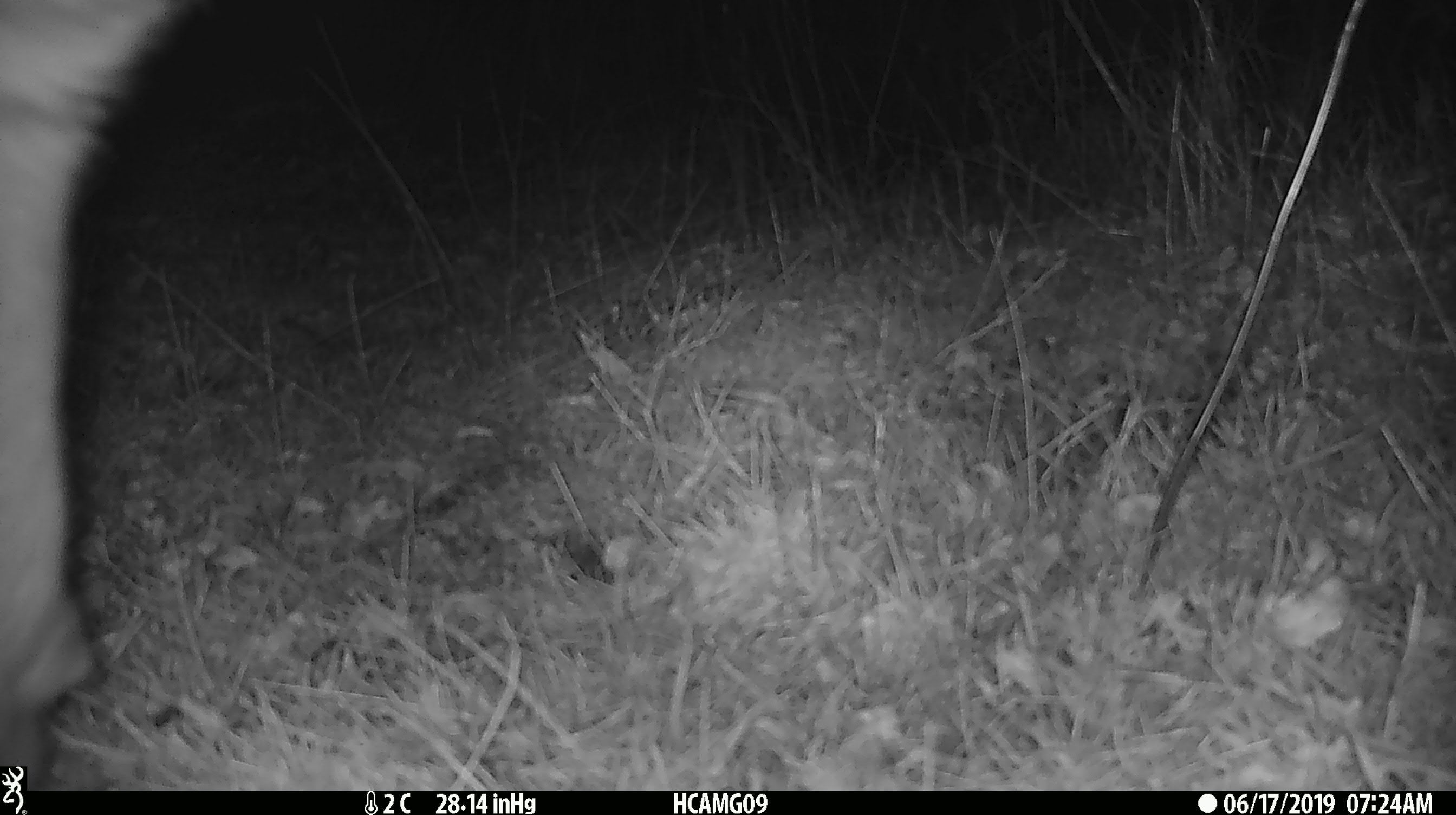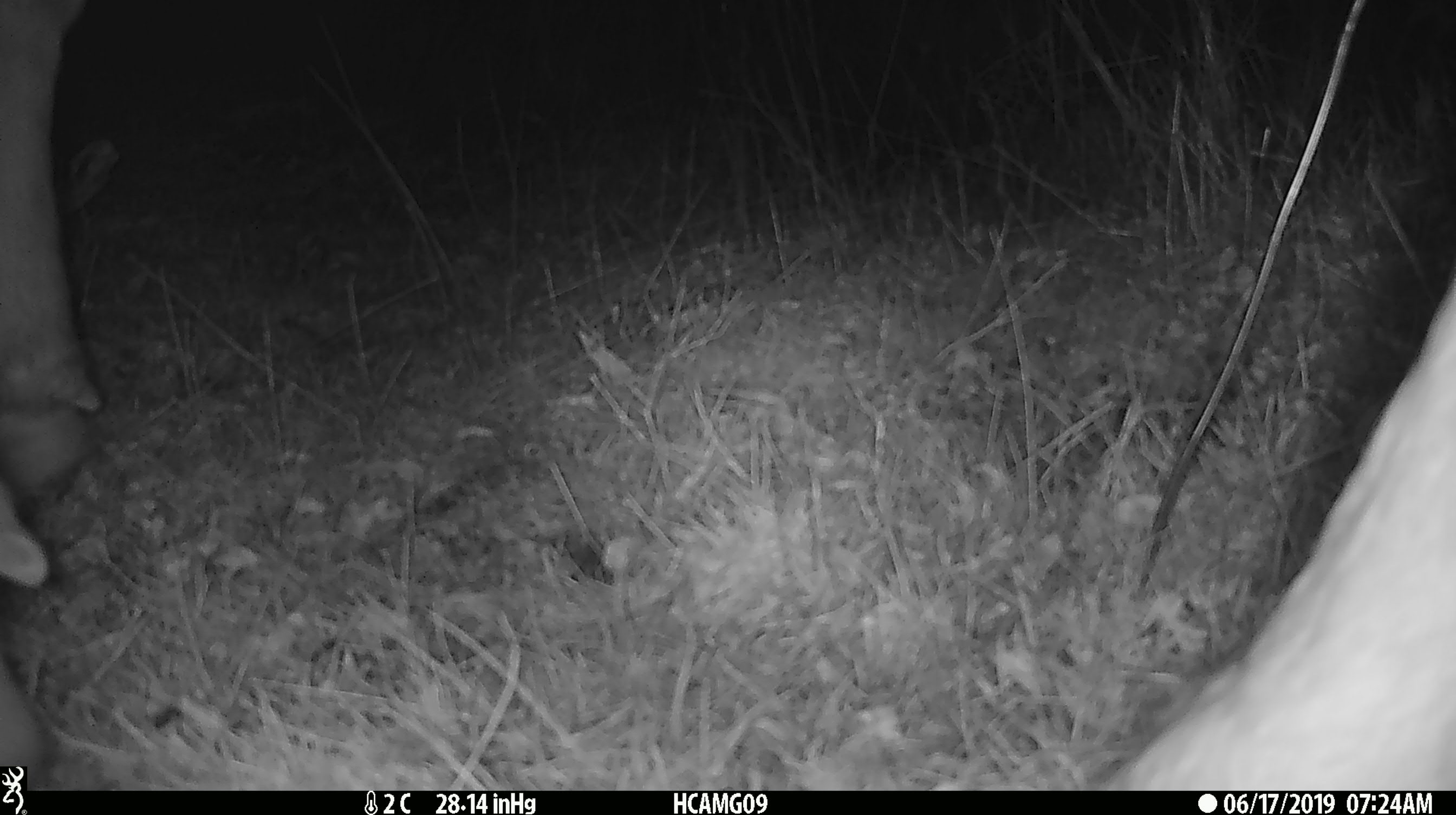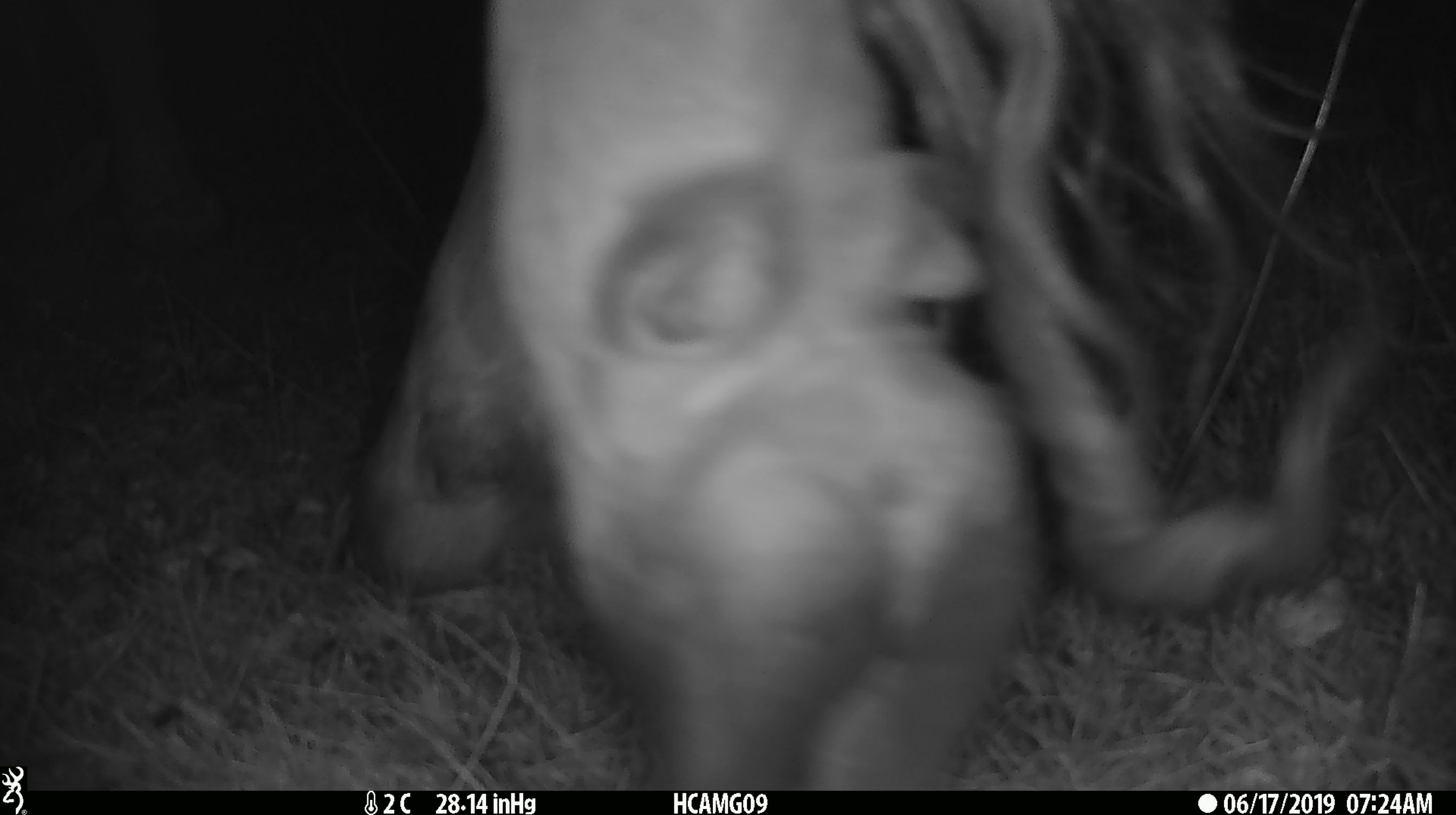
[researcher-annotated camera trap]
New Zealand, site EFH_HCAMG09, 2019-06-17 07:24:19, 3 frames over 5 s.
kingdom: Animalia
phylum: Chordata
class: Mammalia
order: Artiodactyla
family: Bovidae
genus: Bos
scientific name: Bos taurus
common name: domestic cow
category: cow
Cow (domestic cow) (Bos taurus).